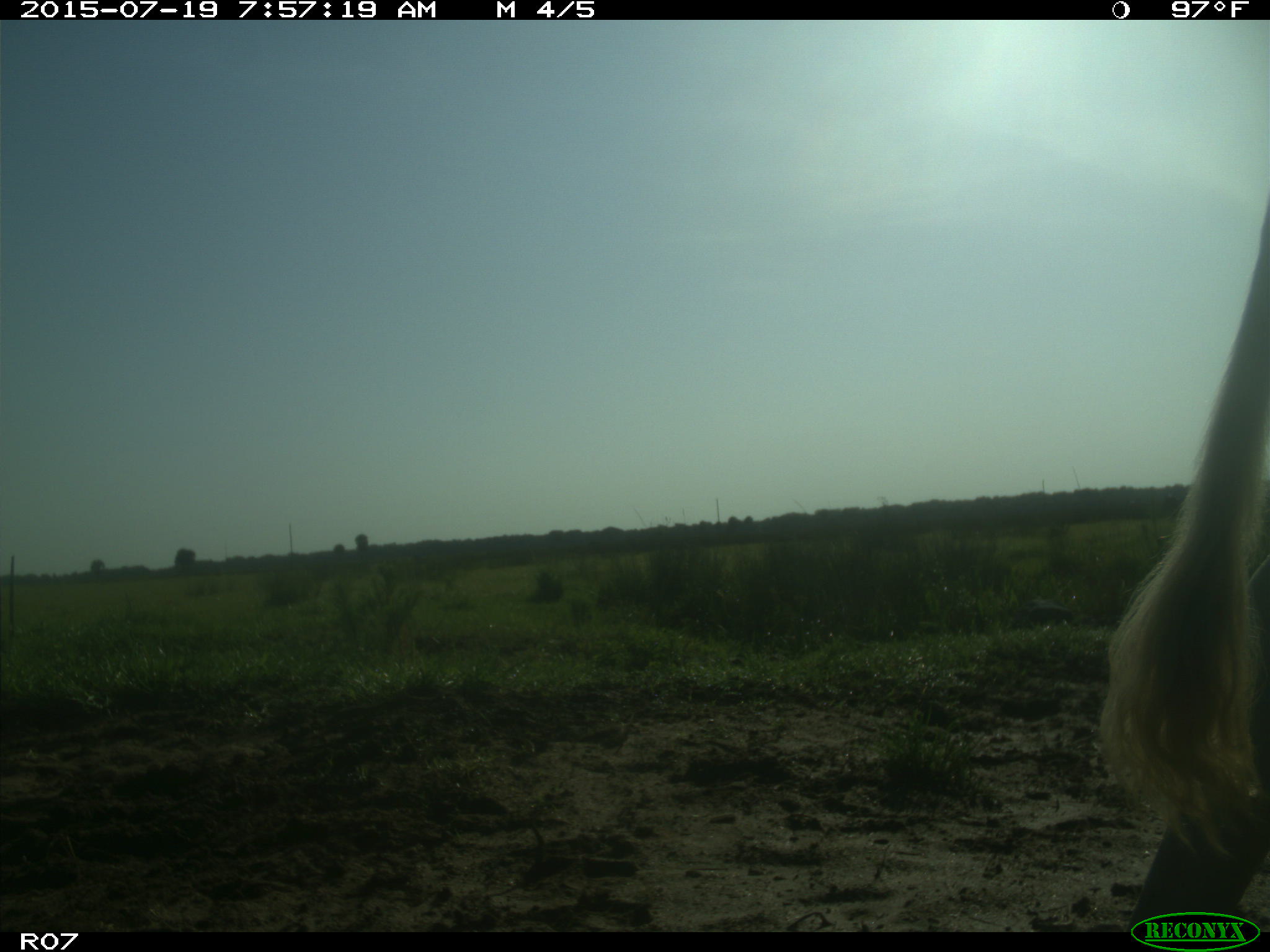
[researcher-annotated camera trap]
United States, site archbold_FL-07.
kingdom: Animalia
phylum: Chordata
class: Mammalia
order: Artiodactyla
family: Bovidae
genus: Bos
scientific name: Bos taurus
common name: domestic cow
Bos taurus (domestic cow).